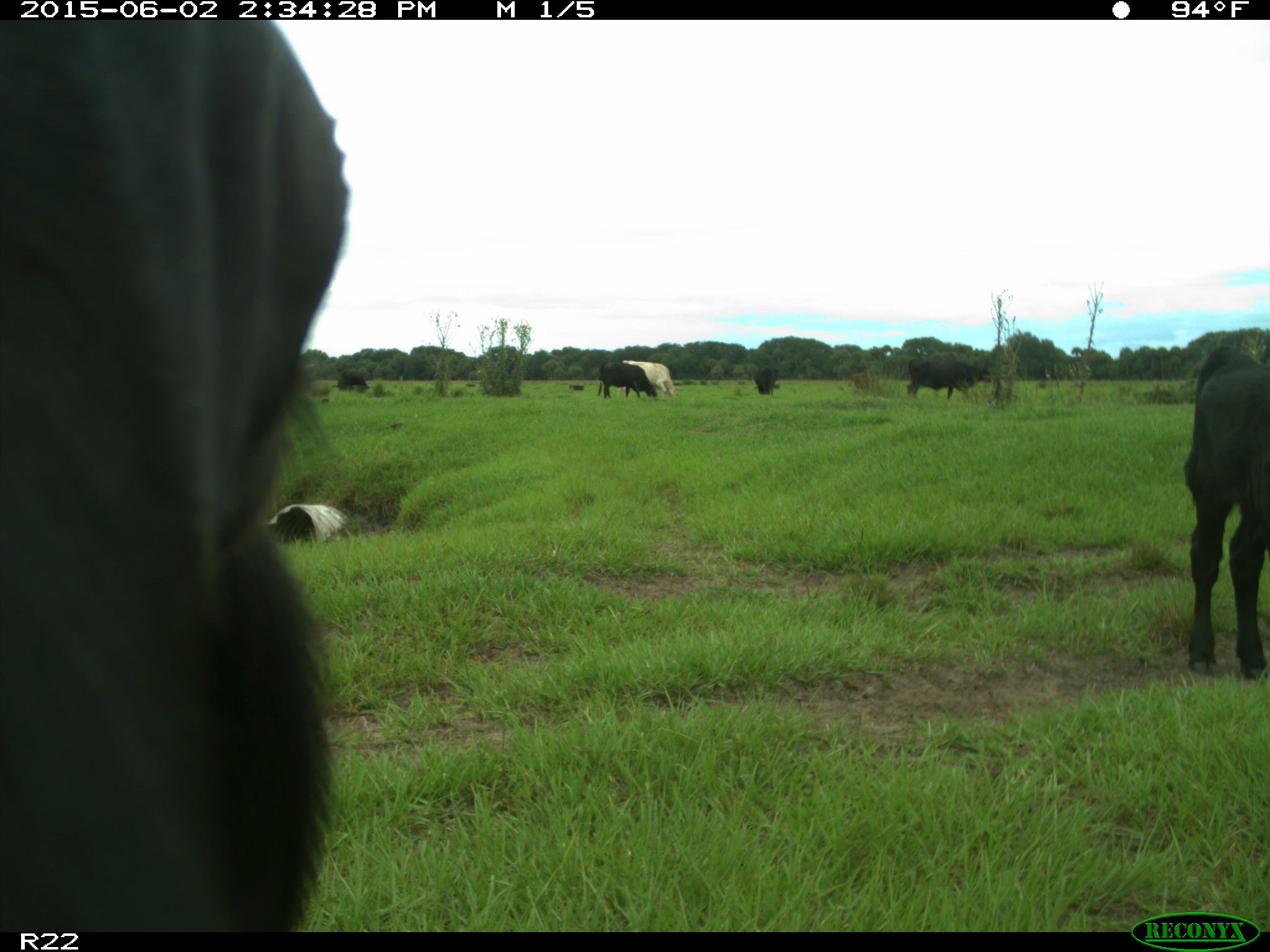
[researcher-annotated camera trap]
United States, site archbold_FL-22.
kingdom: Animalia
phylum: Chordata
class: Mammalia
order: Artiodactyla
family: Bovidae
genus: Bos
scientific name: Bos taurus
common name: domestic cow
Bos taurus (domestic cow).